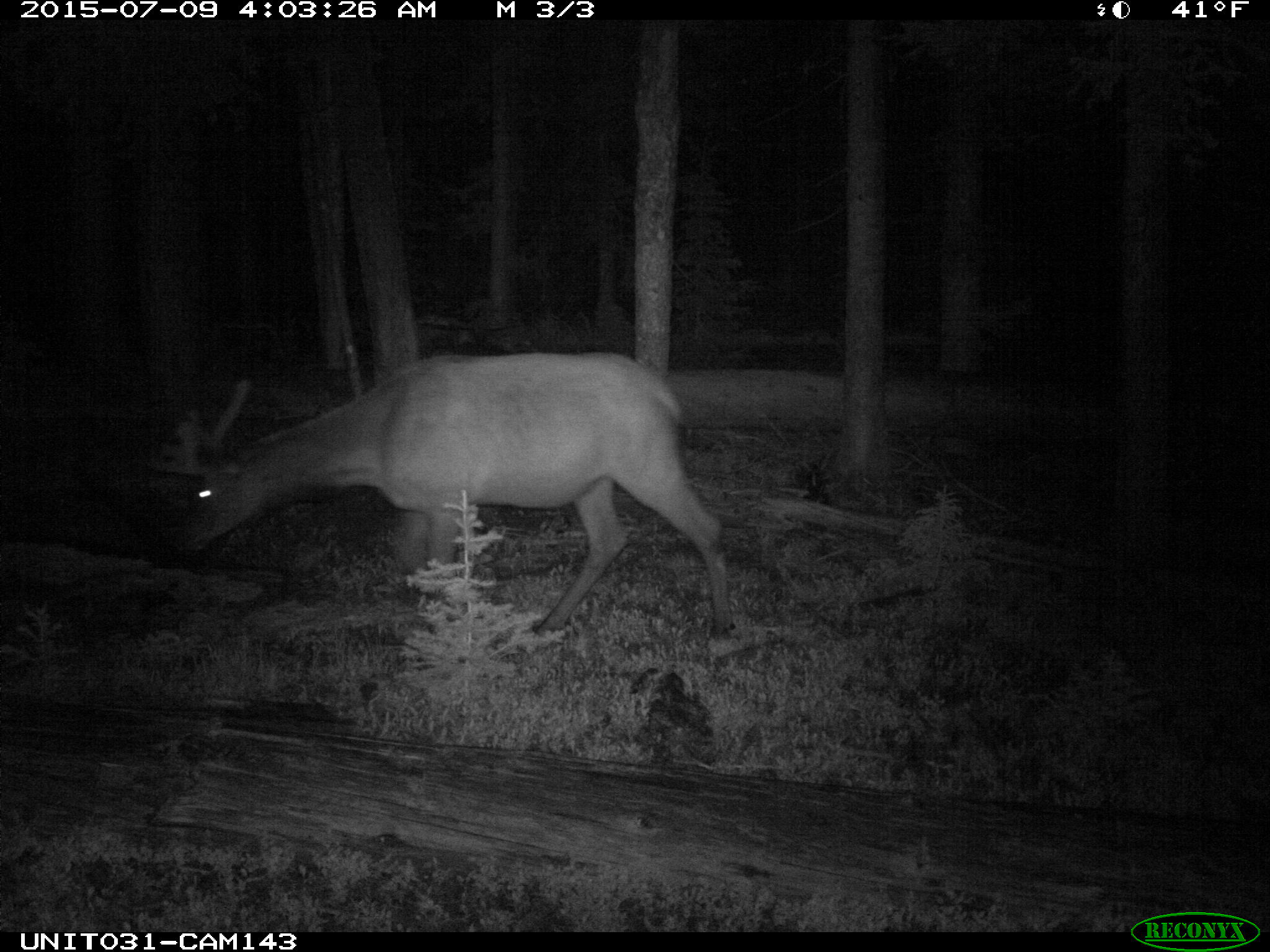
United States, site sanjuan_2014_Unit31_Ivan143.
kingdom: Animalia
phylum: Chordata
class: Mammalia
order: Artiodactyla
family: Cervidae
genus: Cervus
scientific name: Cervus elaphus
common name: red deer